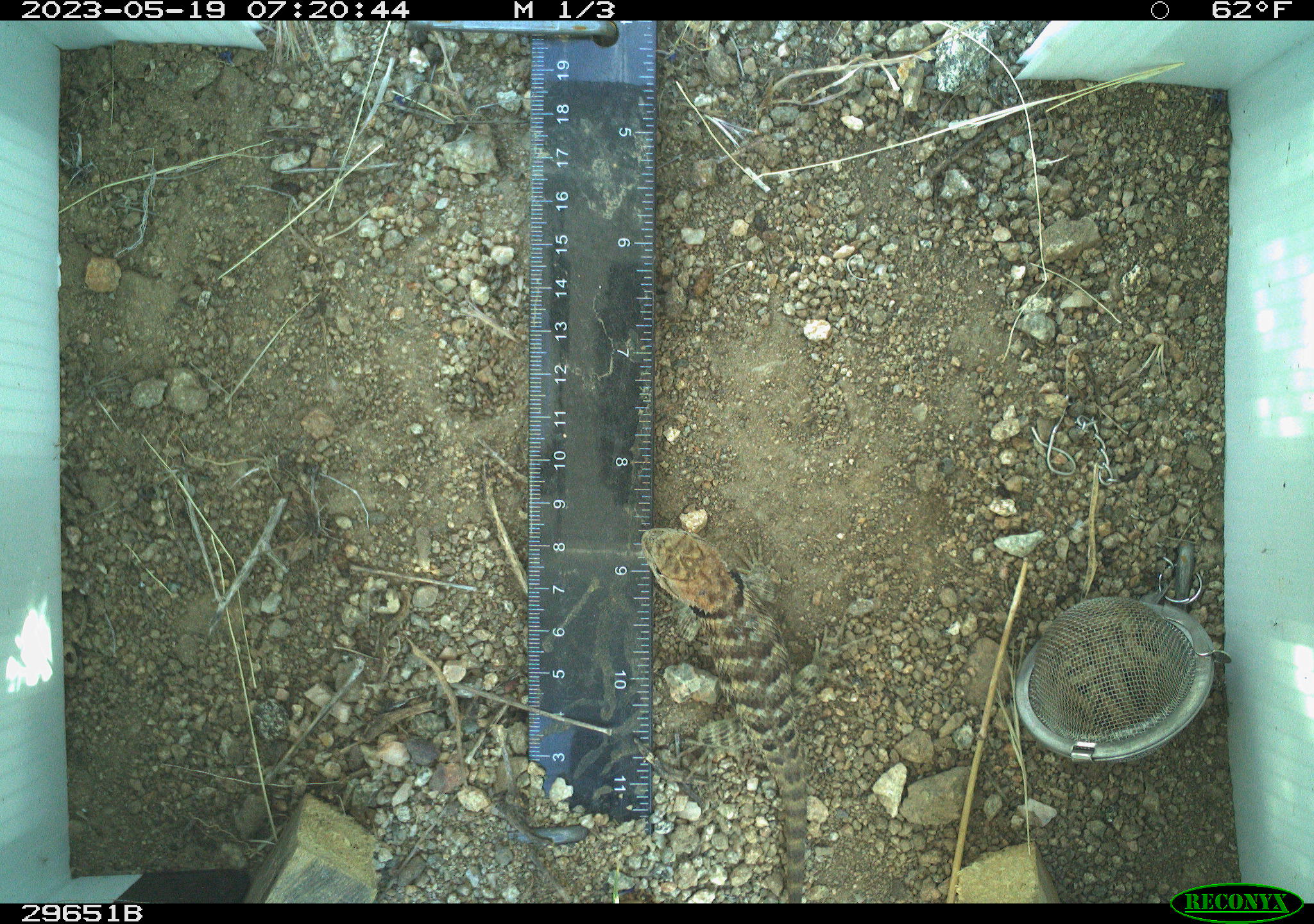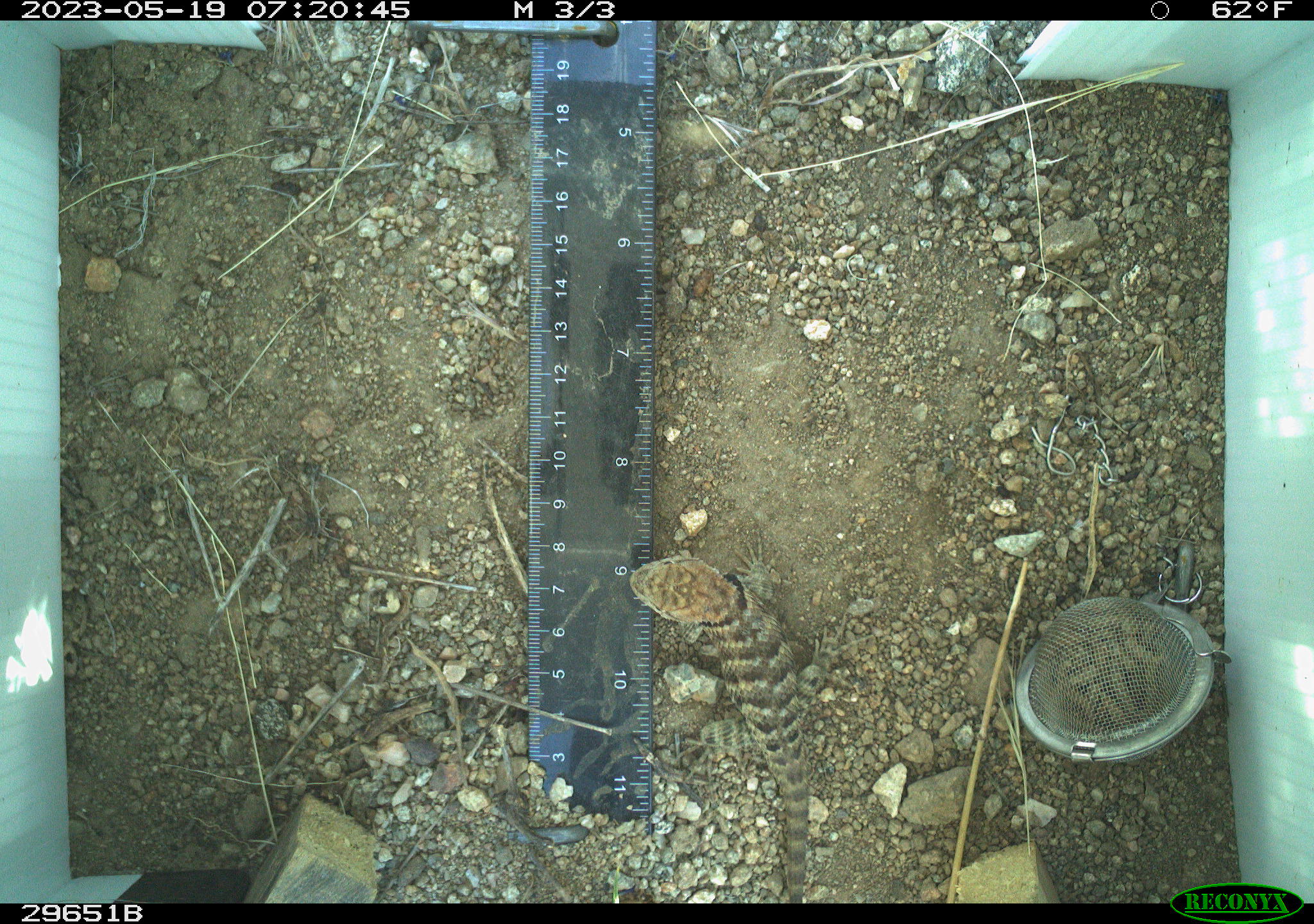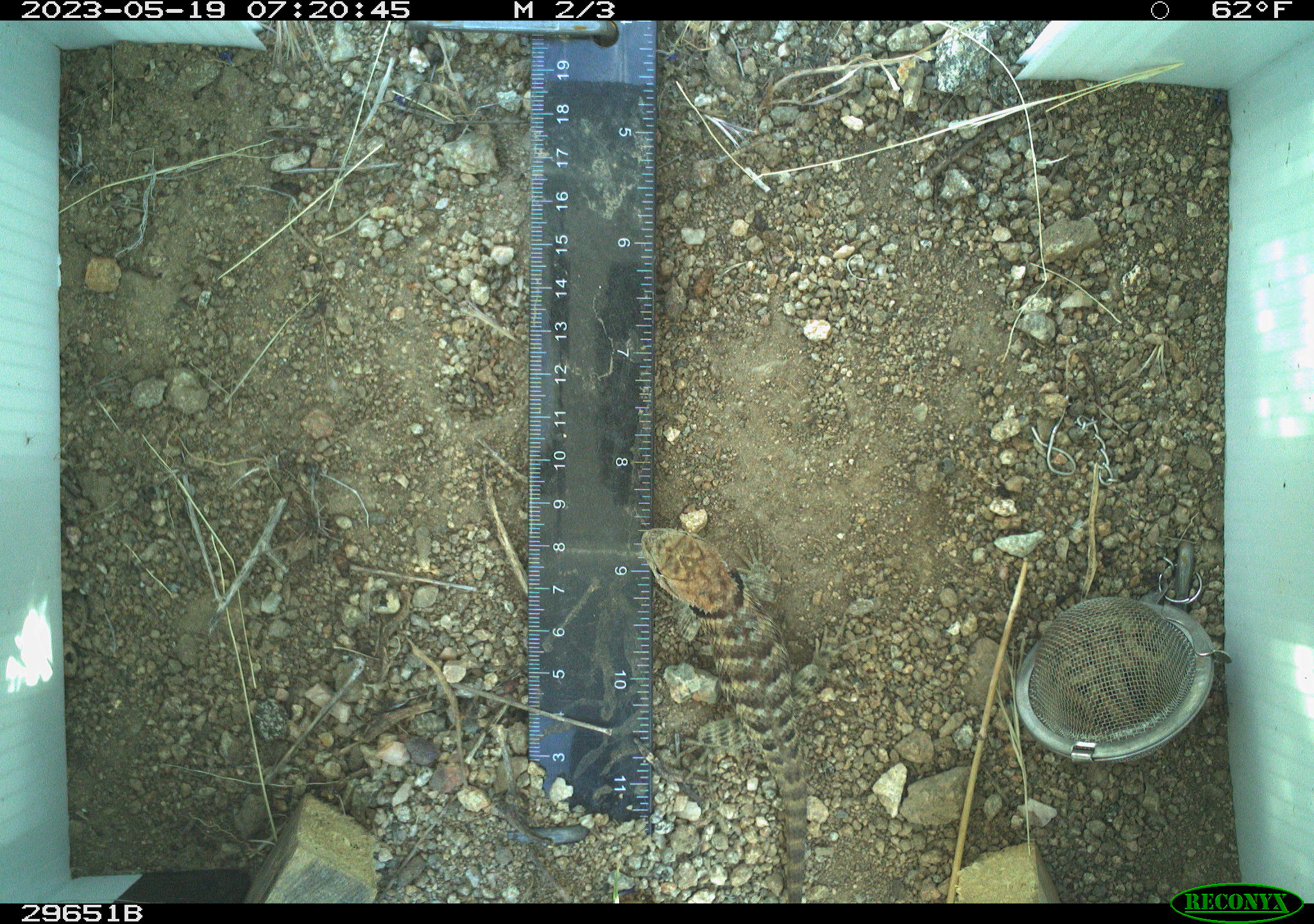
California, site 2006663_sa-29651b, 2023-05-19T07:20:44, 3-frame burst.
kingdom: Animalia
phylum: Chordata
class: Reptilia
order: Squamata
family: Phrynosomatidae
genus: Sceloporus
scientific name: Sceloporus uniformis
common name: yellow-backed spiny lizard